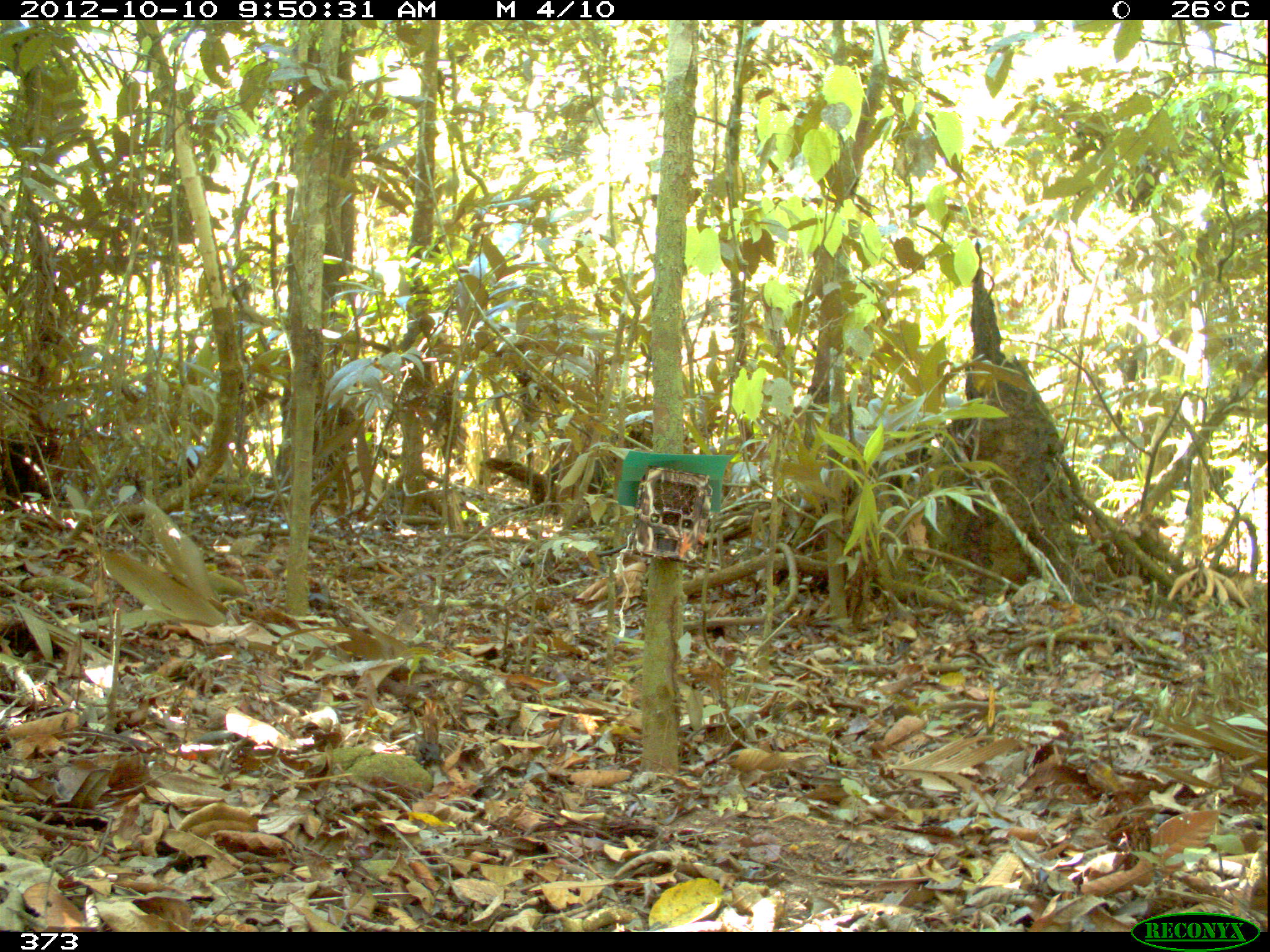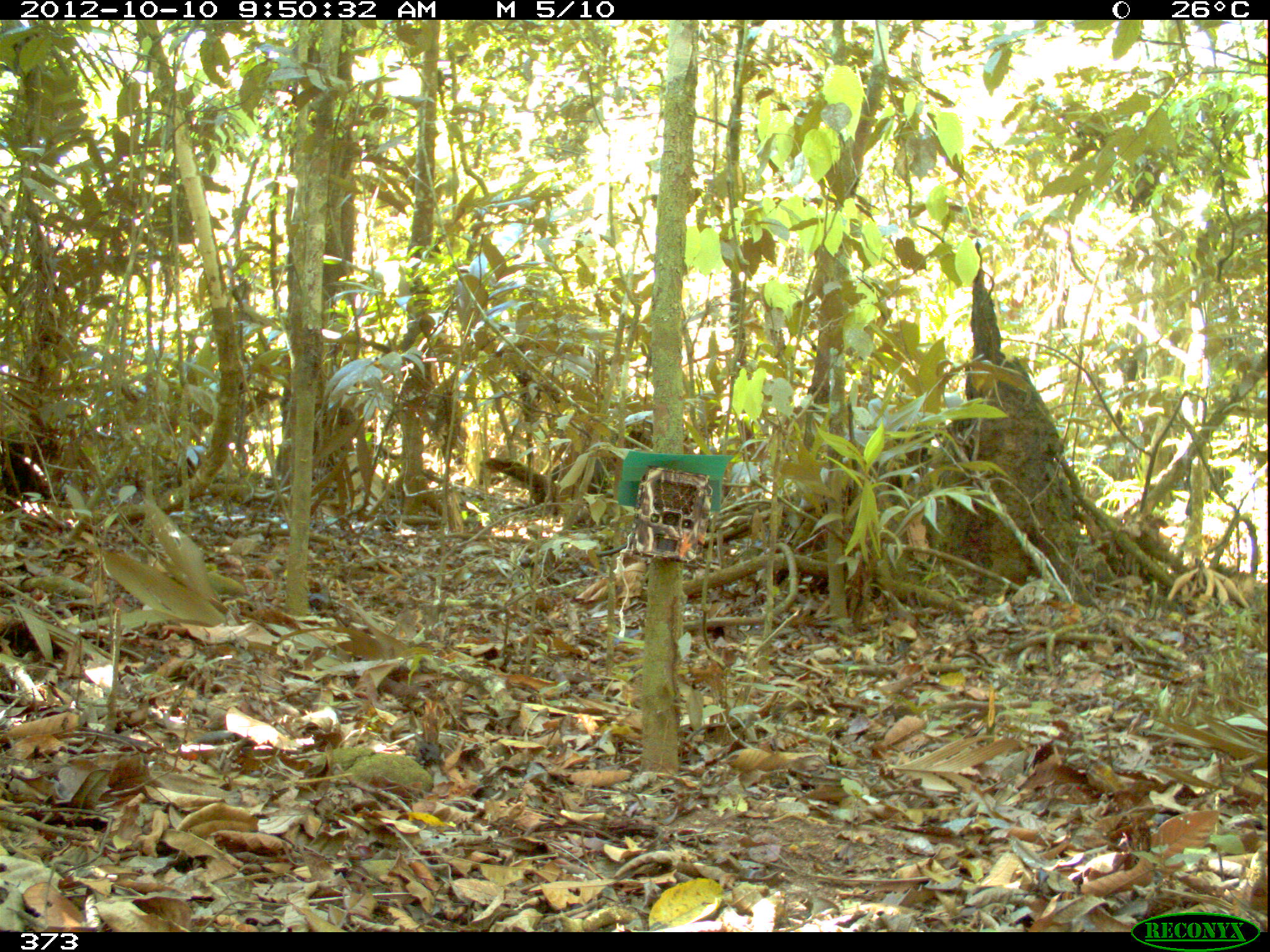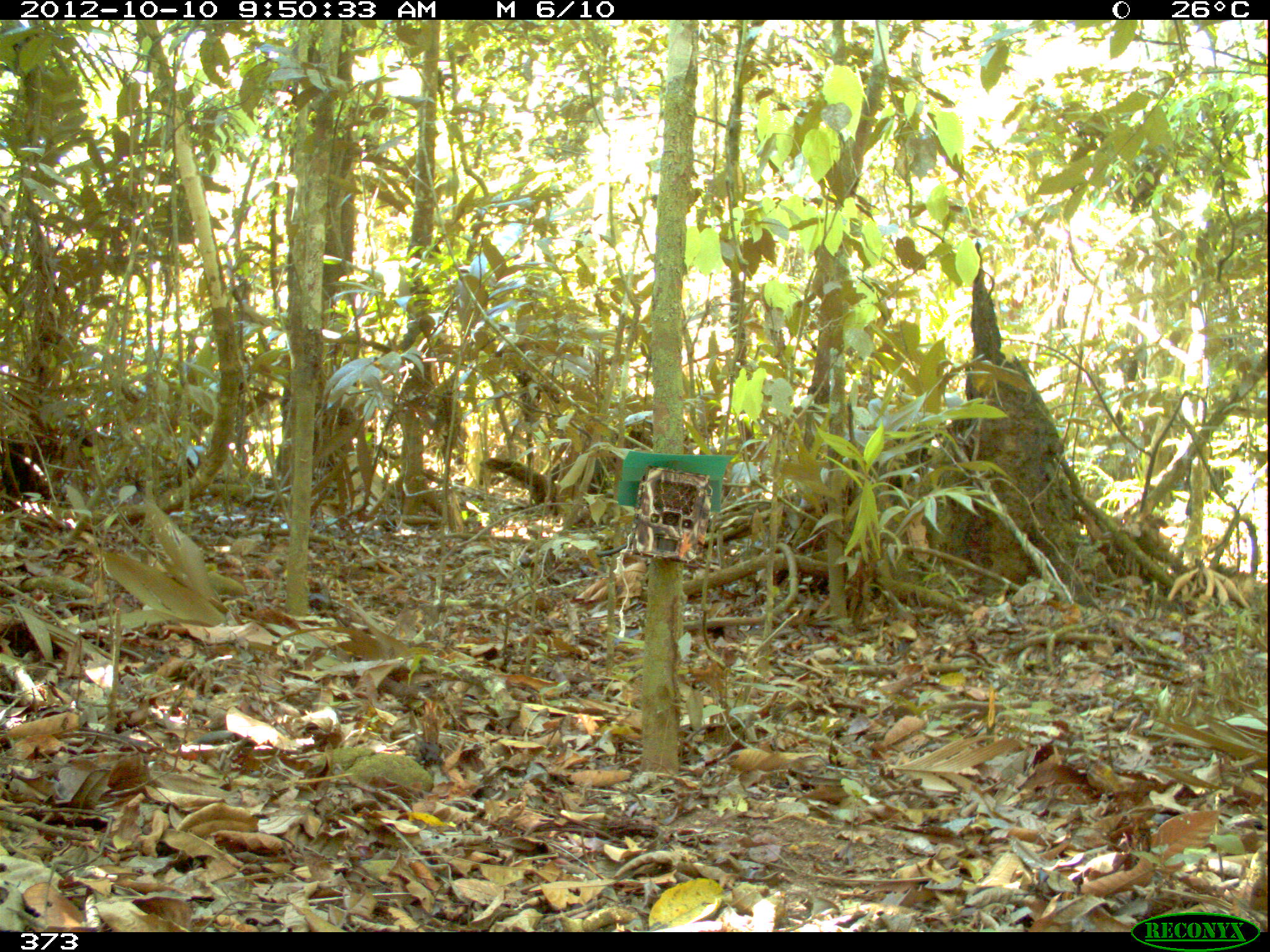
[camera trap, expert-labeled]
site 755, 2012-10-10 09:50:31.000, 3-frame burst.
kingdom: Animalia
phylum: Chordata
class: Mammalia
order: Artiodactyla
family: Tayassuidae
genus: Tayassu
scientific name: Tayassu pecari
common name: white-lipped peccary